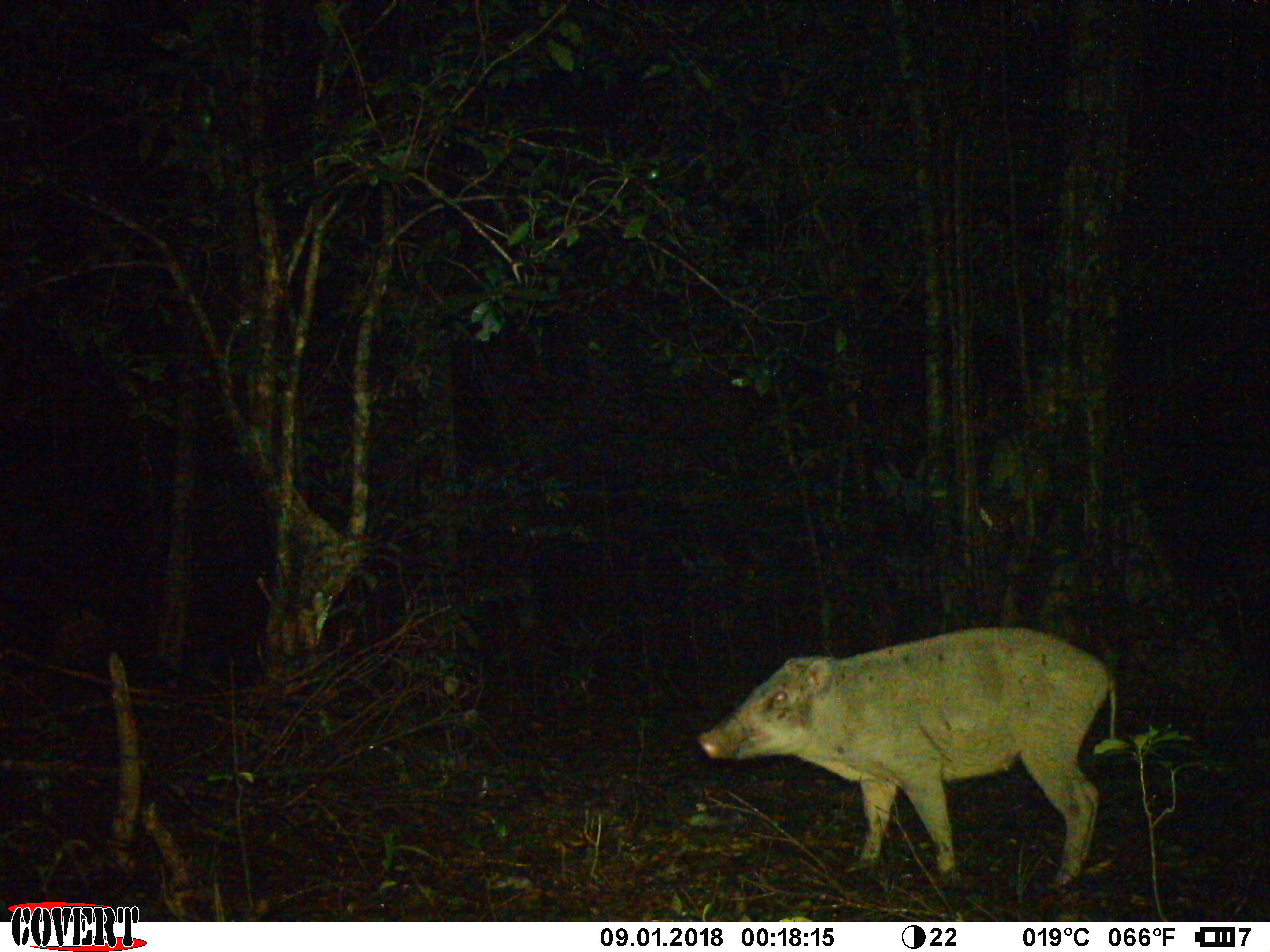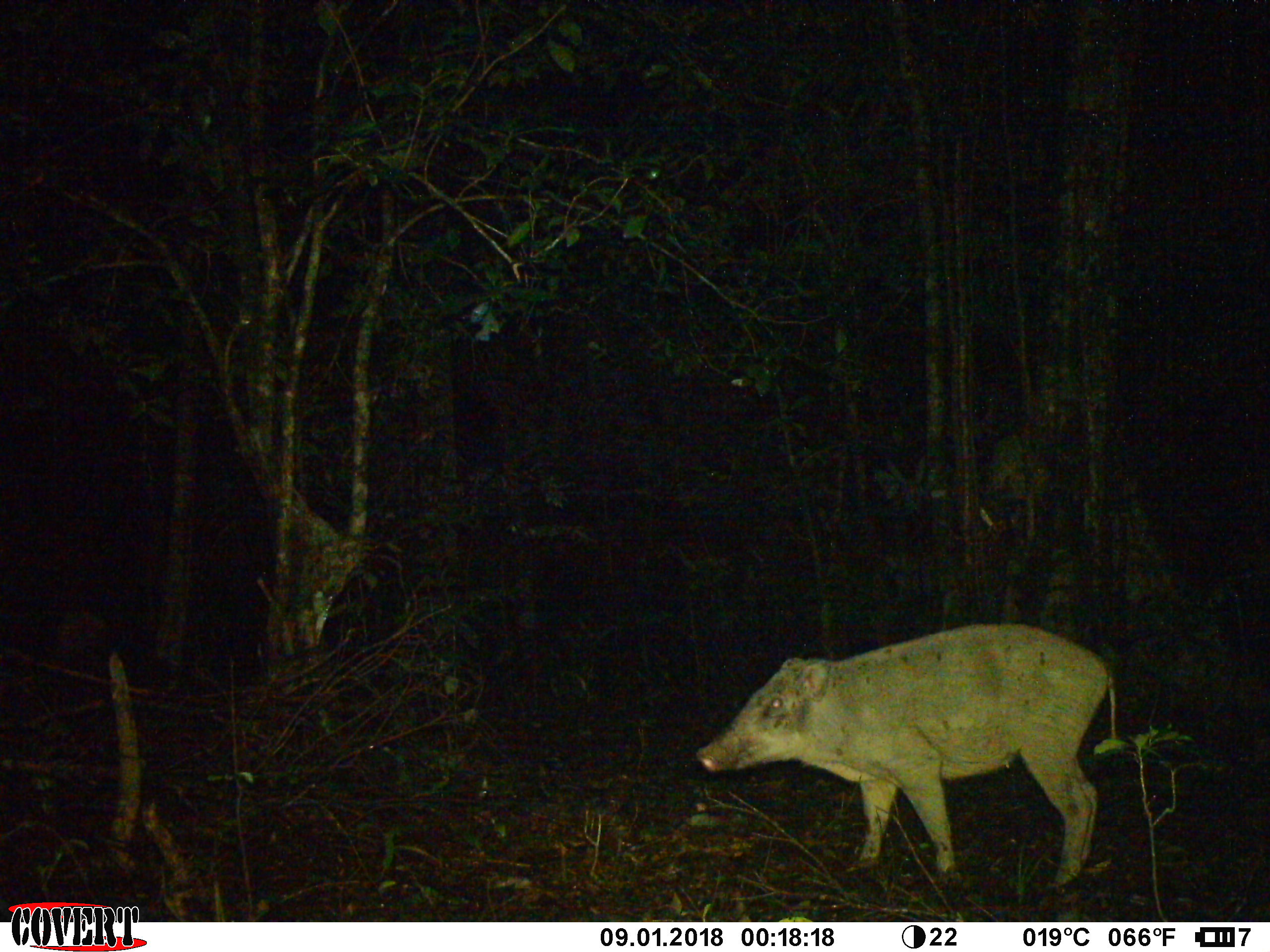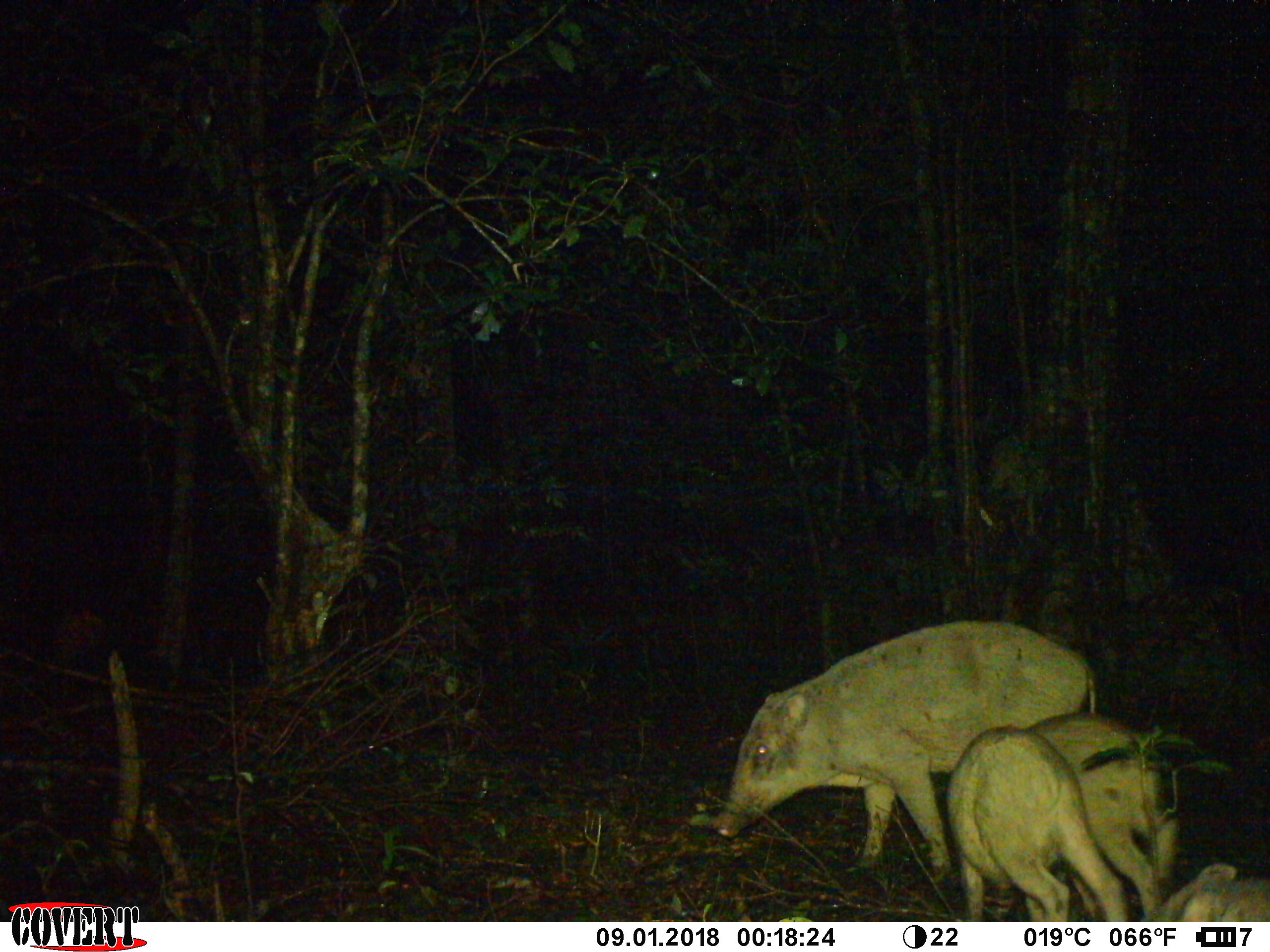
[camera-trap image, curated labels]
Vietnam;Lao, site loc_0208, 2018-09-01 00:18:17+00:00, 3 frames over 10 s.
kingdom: Animalia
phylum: Chordata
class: Mammalia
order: Artiodactyla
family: Suidae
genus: Sus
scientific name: Sus scrofa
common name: eurasian wild pig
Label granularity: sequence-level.